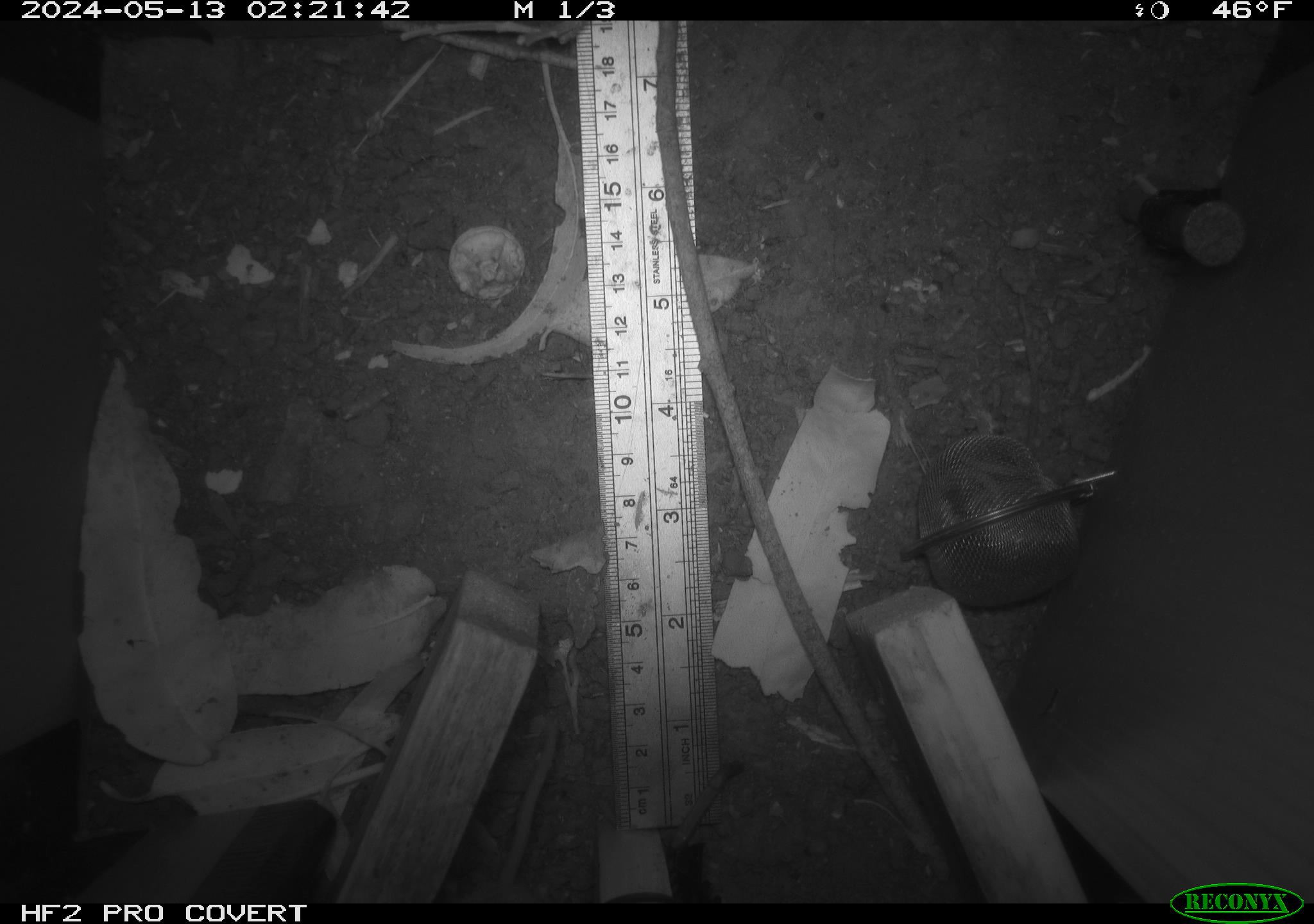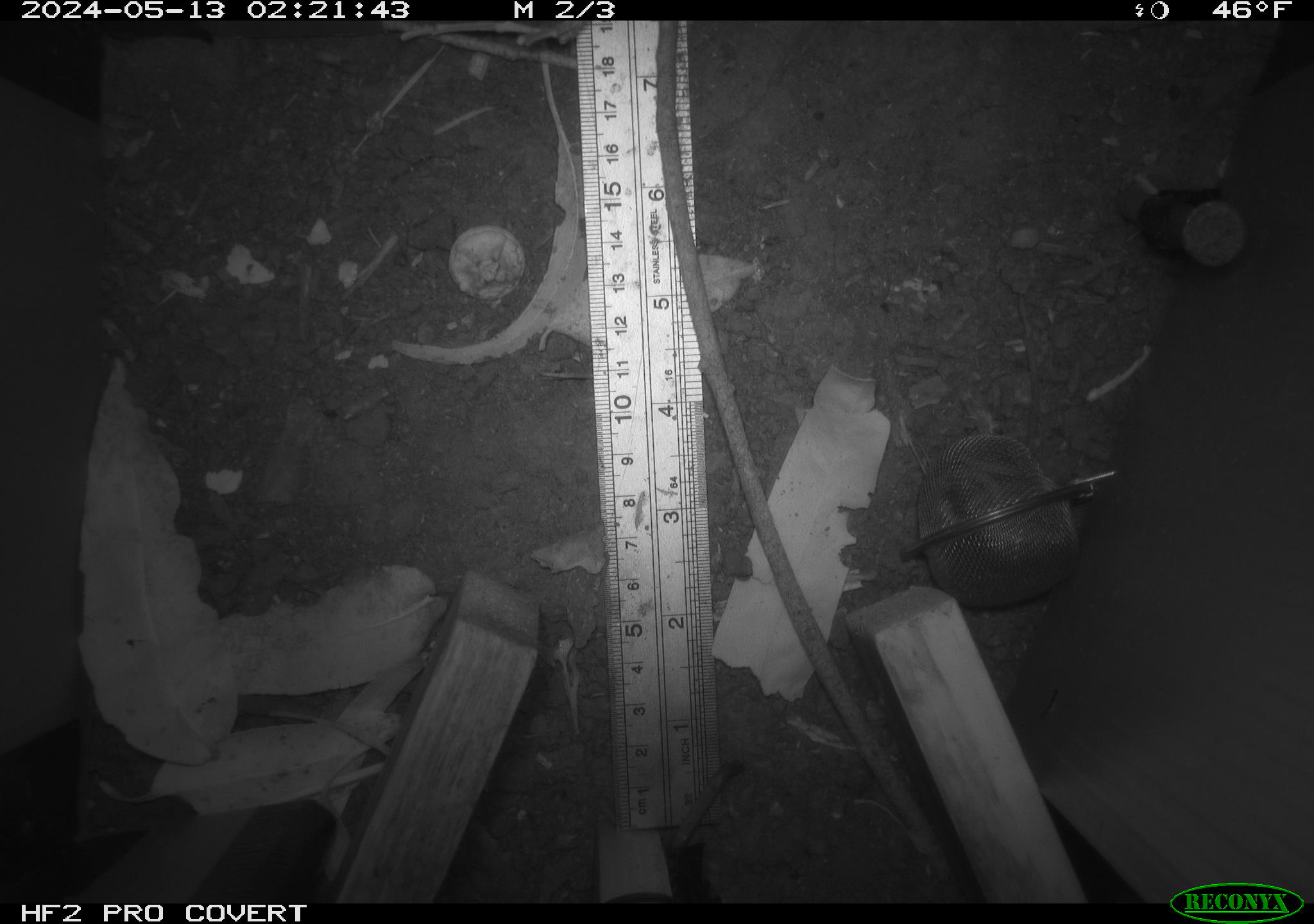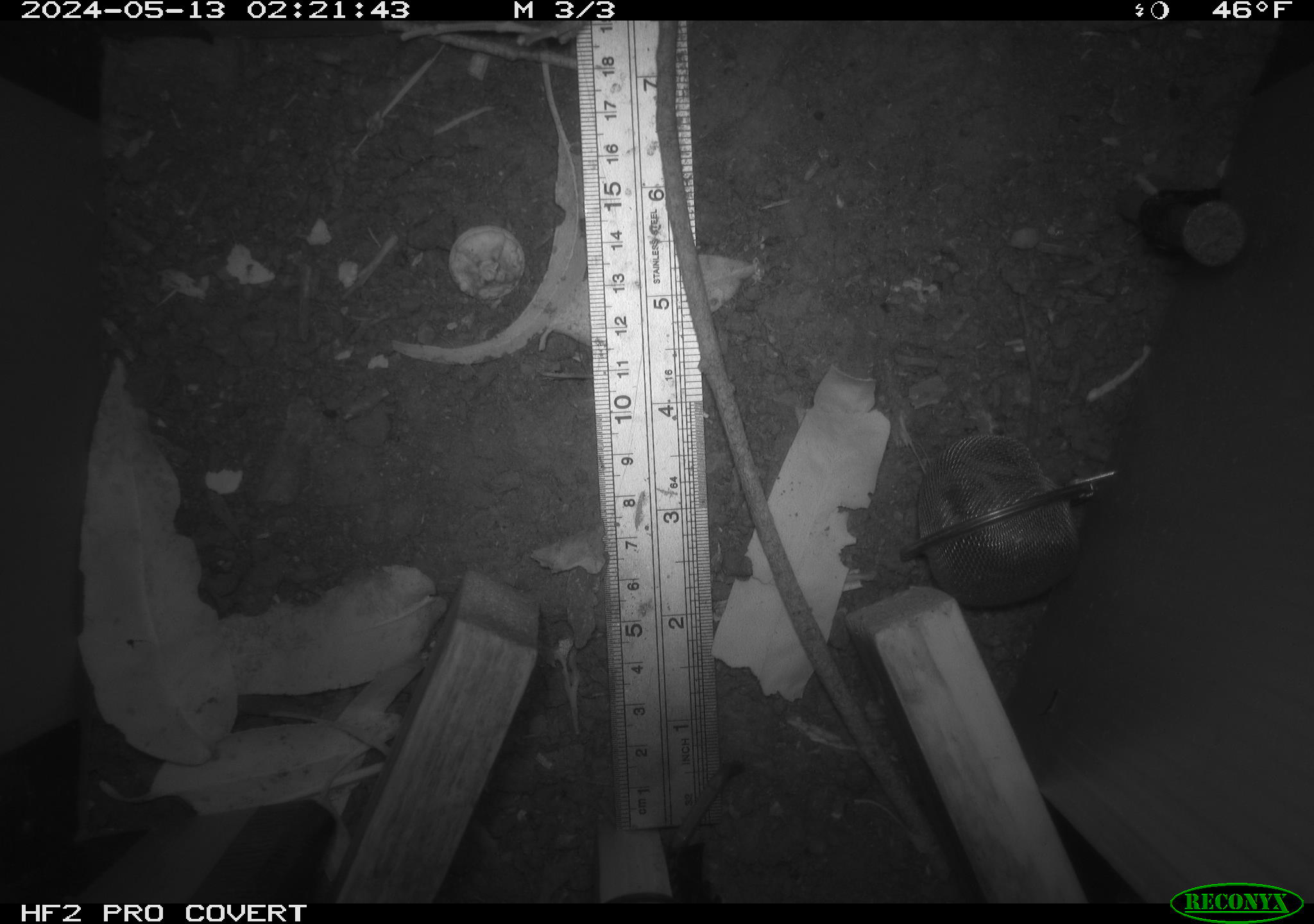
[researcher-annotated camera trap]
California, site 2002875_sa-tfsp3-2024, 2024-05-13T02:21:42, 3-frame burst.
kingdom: Animalia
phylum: Chordata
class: Mammalia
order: Rodentia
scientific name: Rodentia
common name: mouse species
Mouse species (Rodentia).